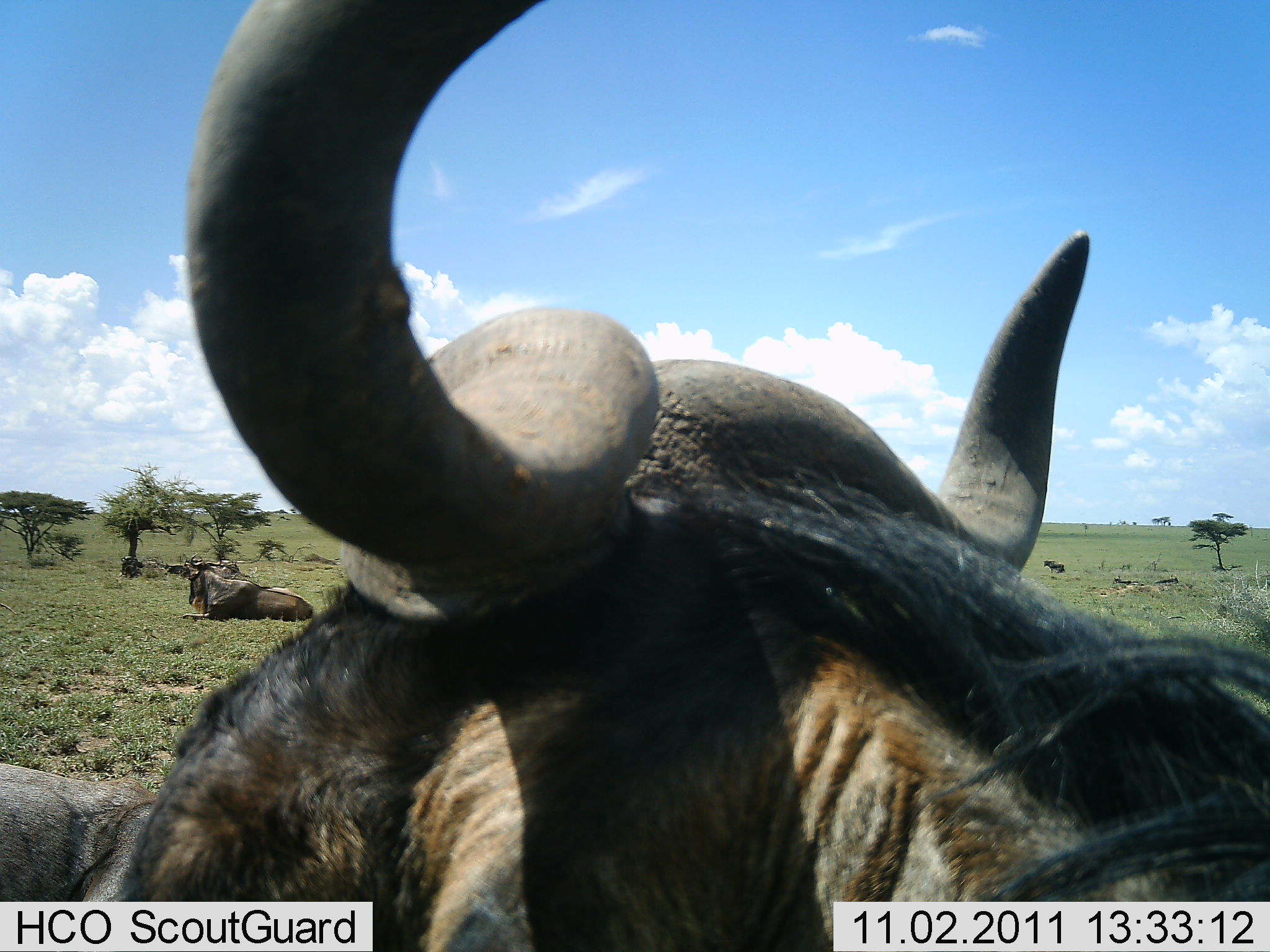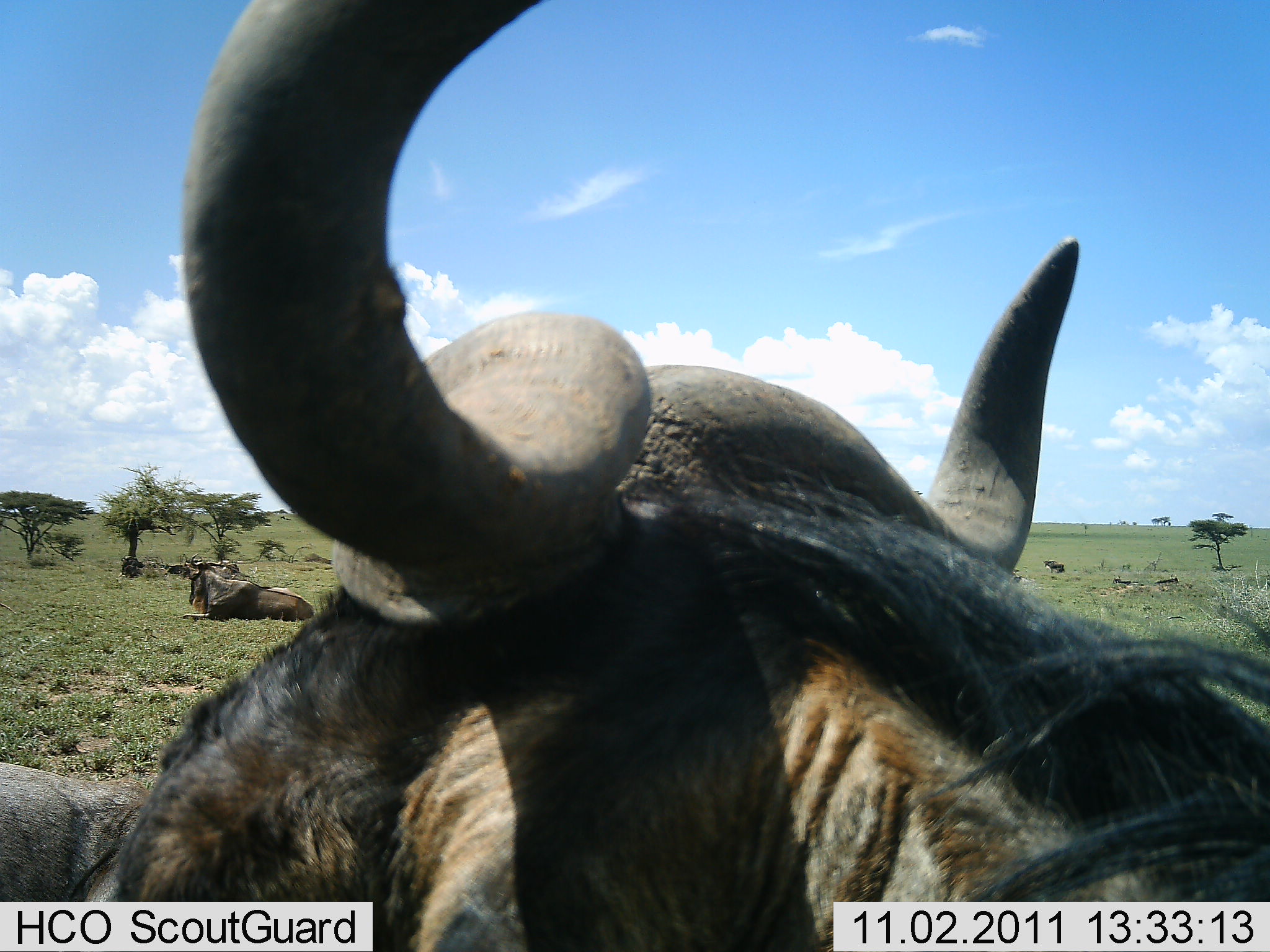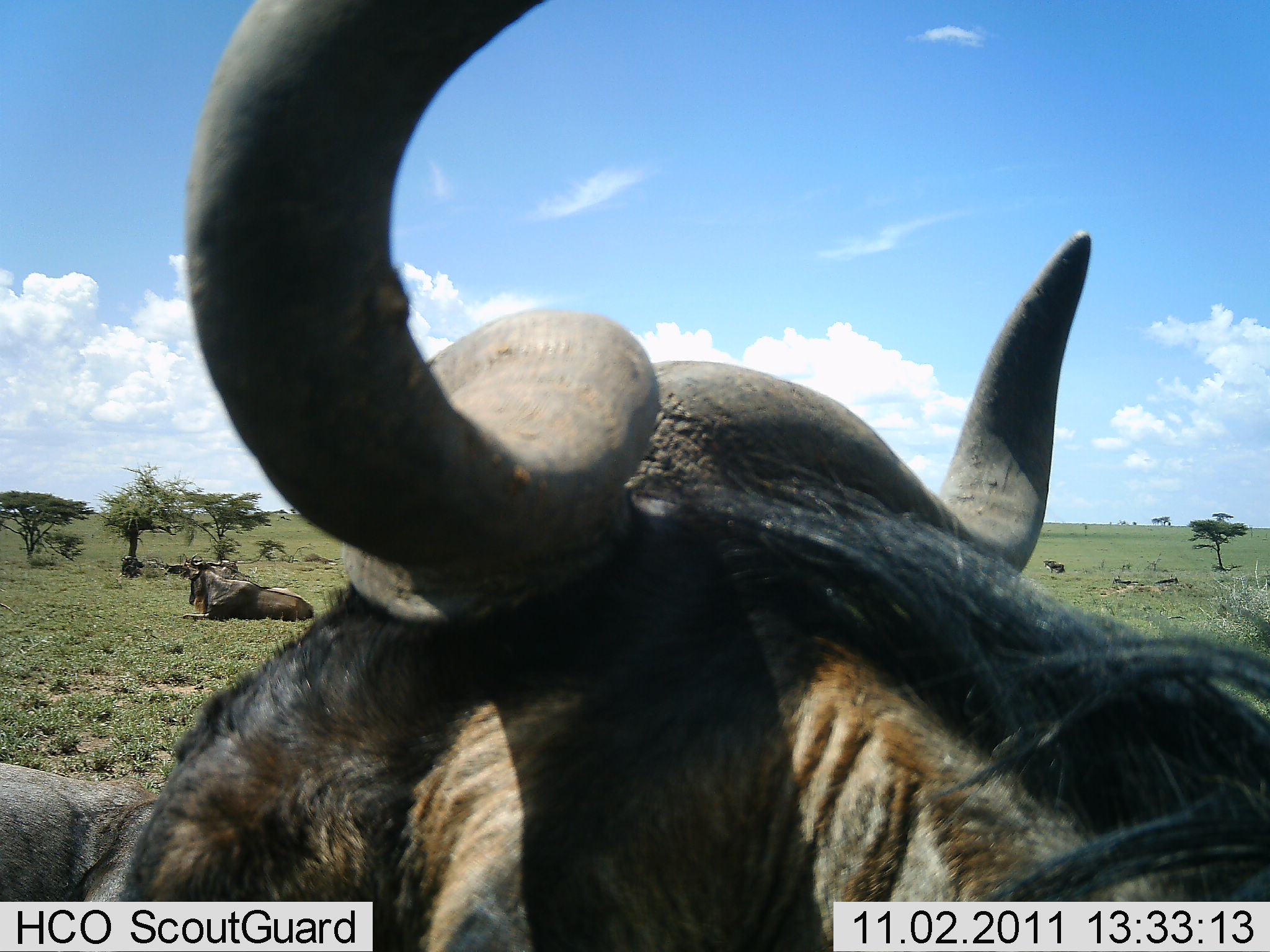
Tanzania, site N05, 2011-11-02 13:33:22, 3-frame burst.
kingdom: Animalia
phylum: Chordata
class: Mammalia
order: Artiodactyla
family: Bovidae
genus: Connochaetes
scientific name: Connochaetes taurinus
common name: blue wildebeest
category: wildebeest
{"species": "wildebeest (blue wildebeest) (Connochaetes taurinus)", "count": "3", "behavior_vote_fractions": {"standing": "50%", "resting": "100%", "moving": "8%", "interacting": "0%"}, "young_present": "0%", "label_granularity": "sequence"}